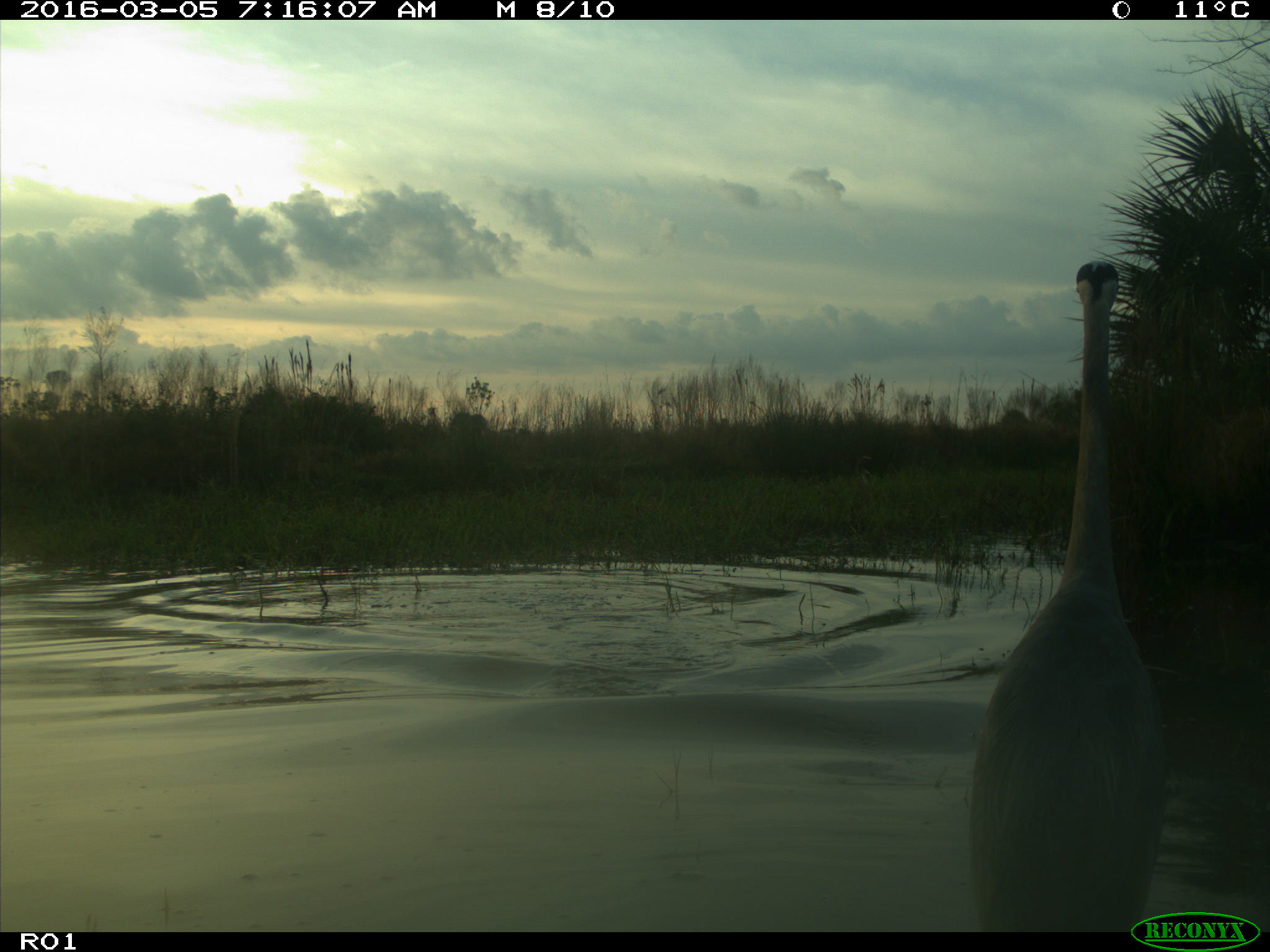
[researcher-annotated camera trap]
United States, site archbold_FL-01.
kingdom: Animalia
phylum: Chordata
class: Aves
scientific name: Aves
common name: birds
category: unidentified bird